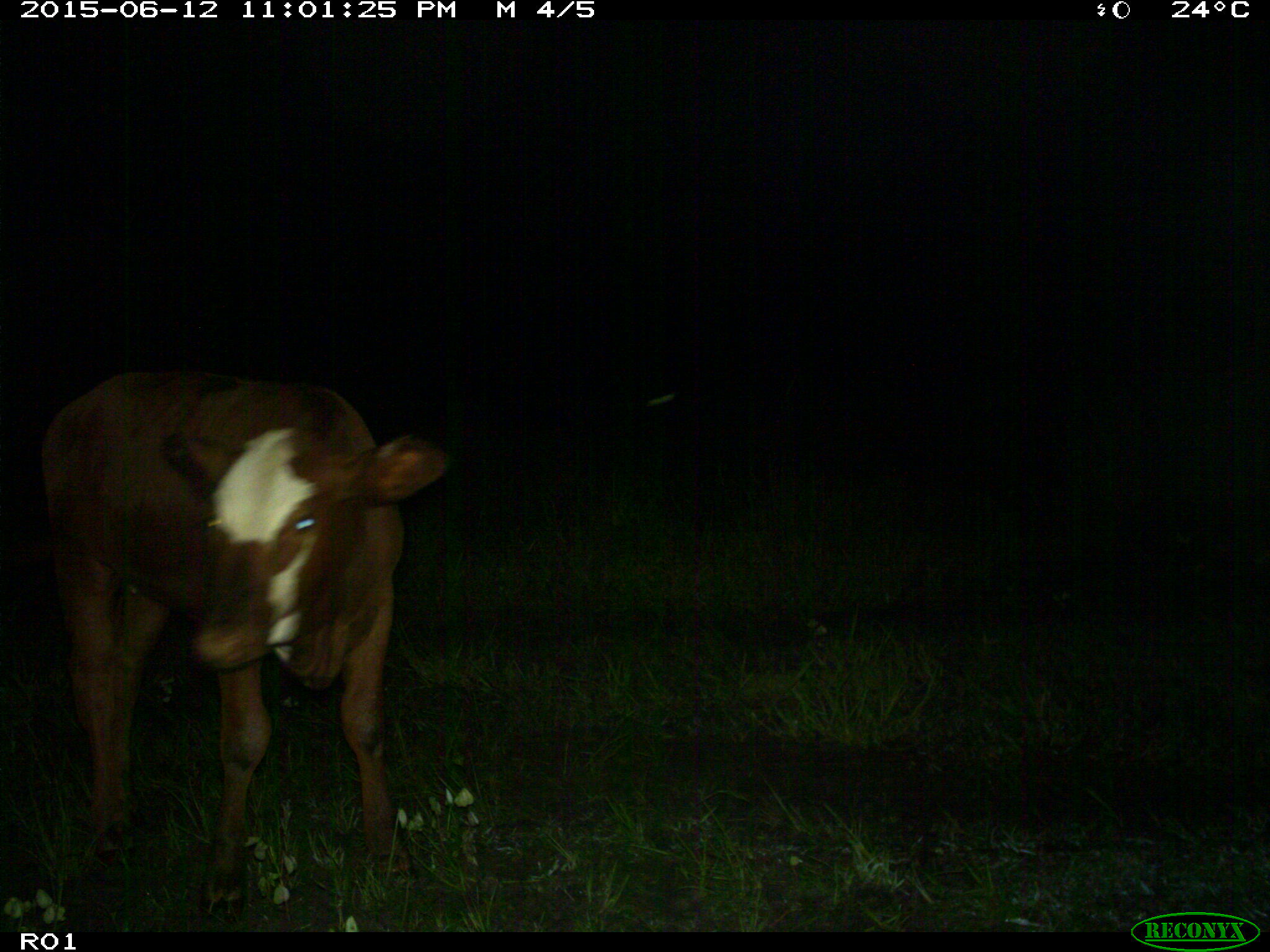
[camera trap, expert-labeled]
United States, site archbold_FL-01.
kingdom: Animalia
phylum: Chordata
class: Mammalia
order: Artiodactyla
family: Bovidae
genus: Bos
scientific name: Bos taurus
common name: domestic cow